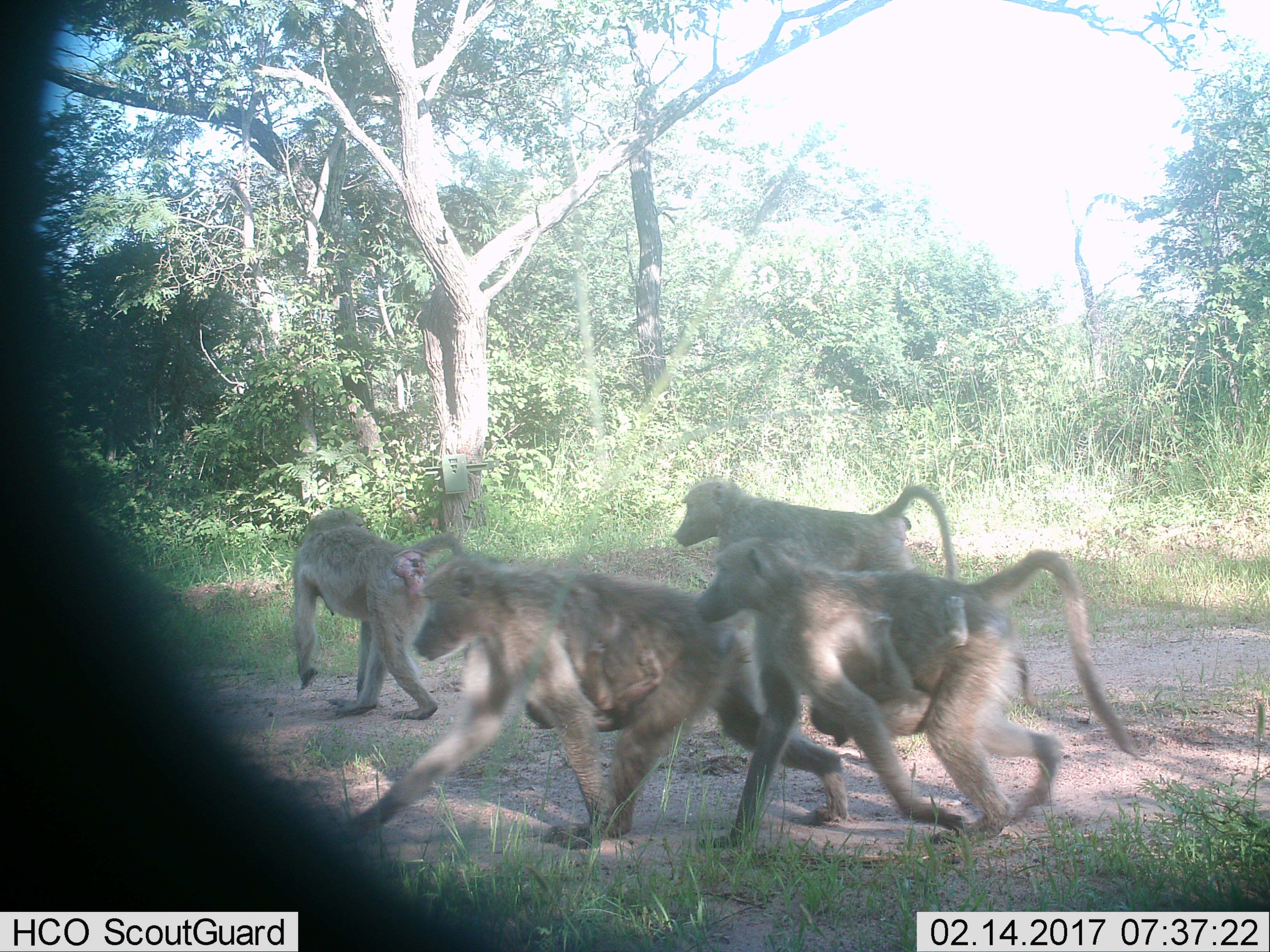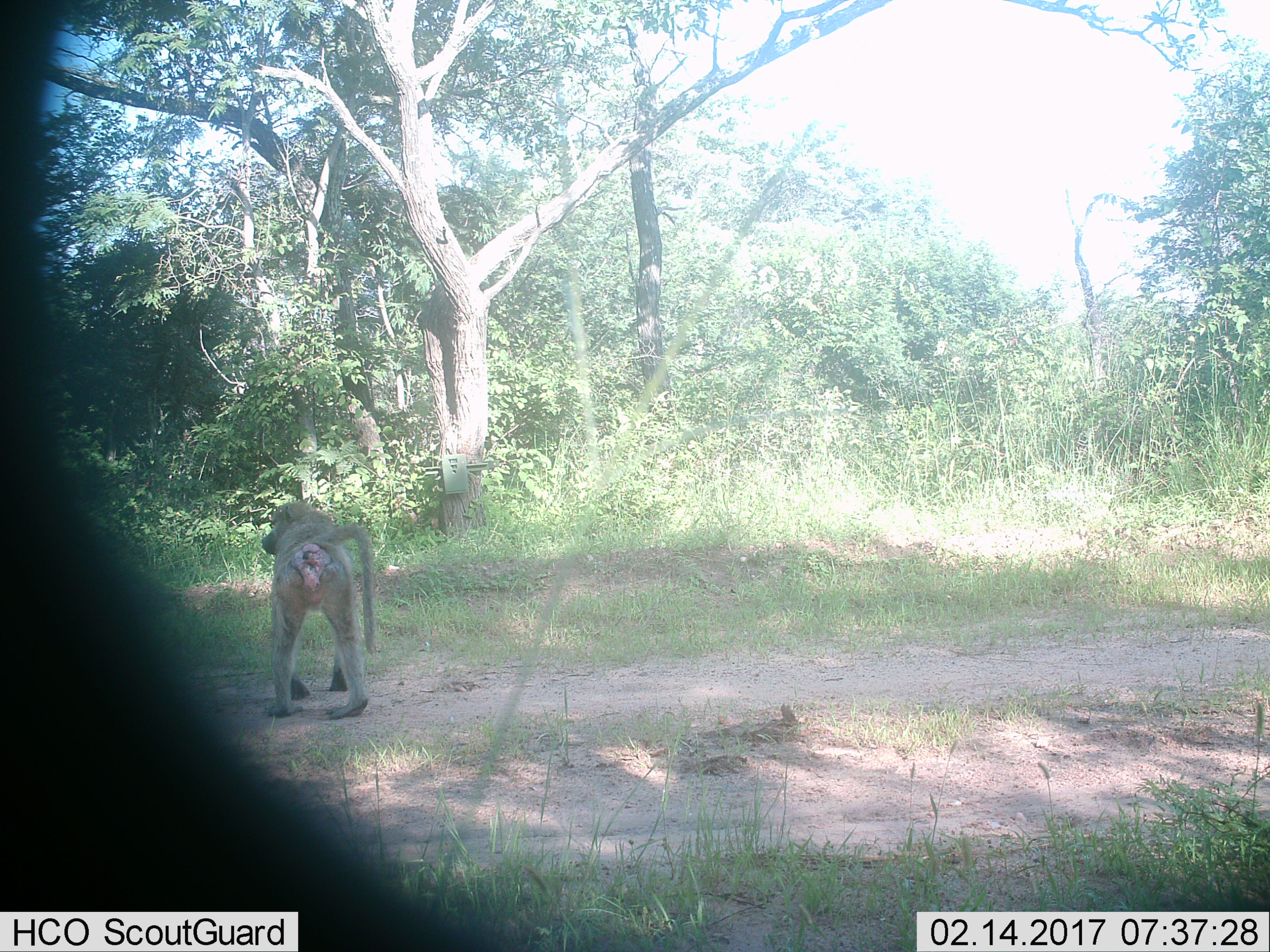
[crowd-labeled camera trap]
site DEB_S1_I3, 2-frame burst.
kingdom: Animalia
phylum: Chordata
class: Mammalia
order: Primates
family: Cercopithecidae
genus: Papio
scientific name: Papio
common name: baboon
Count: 5.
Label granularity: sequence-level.